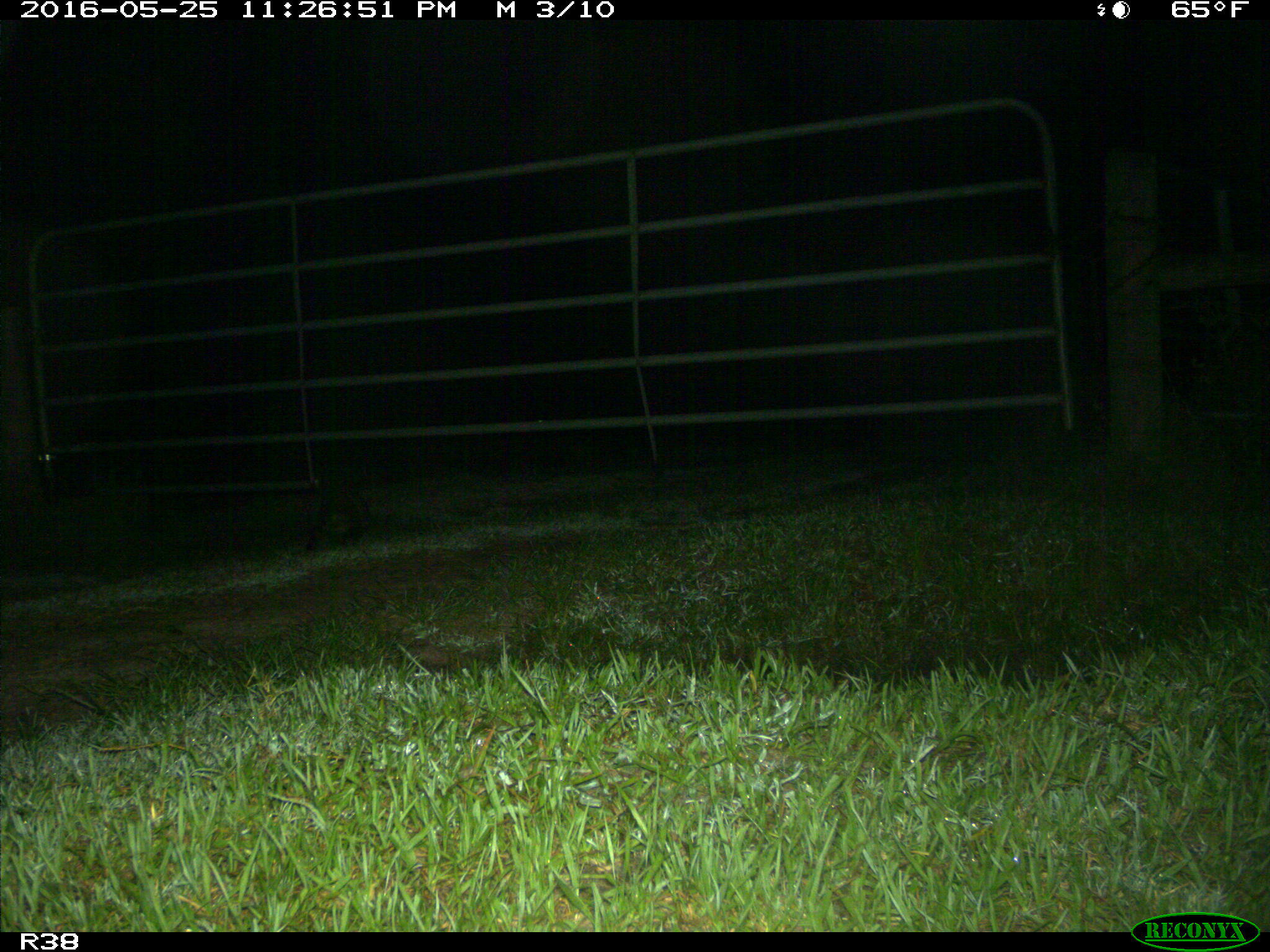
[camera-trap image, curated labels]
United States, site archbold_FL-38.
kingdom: Animalia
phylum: Chordata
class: Mammalia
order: Carnivora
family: Procyonidae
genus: Procyon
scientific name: Procyon lotor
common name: common raccoon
Procyon lotor (common raccoon).